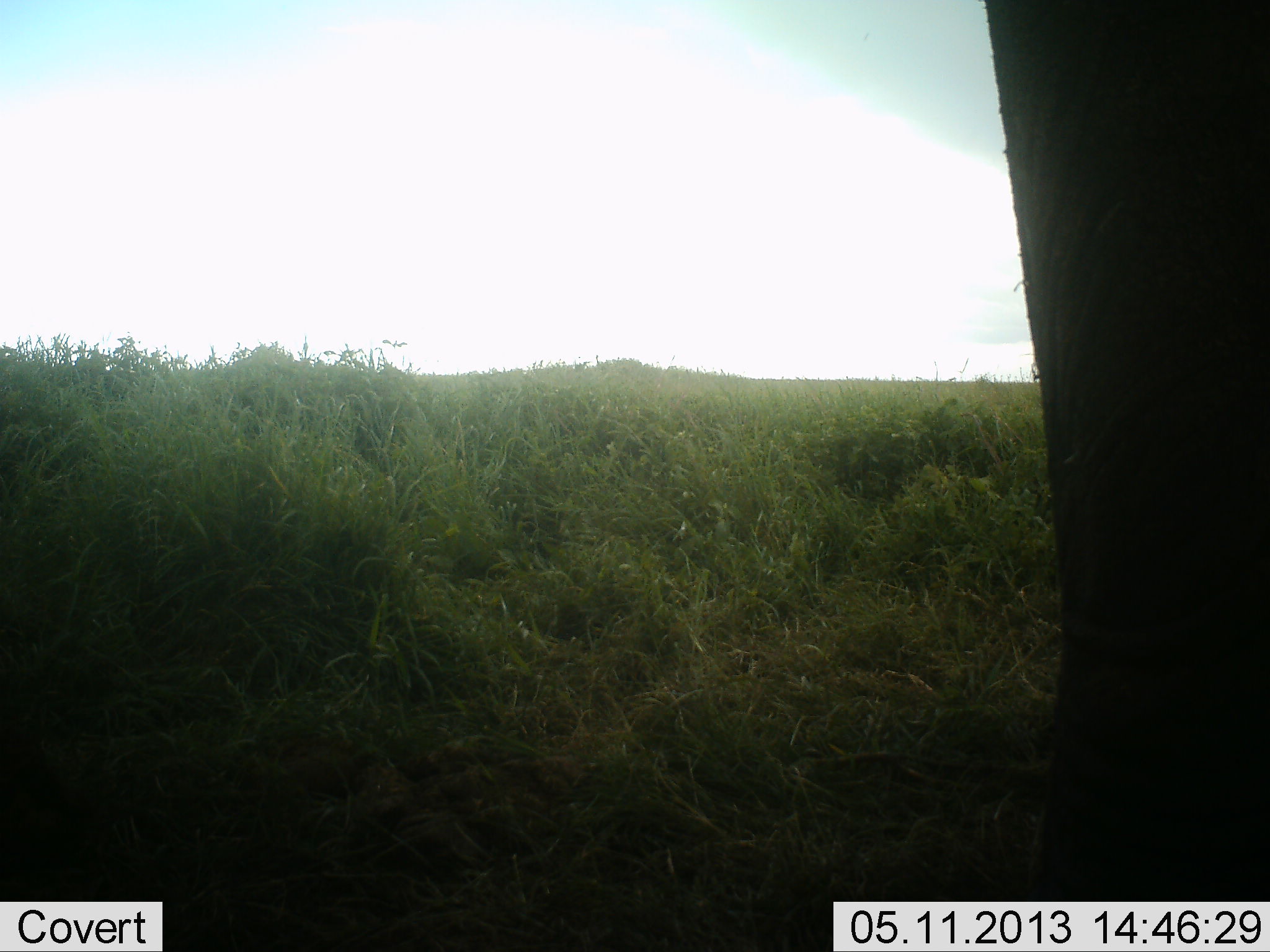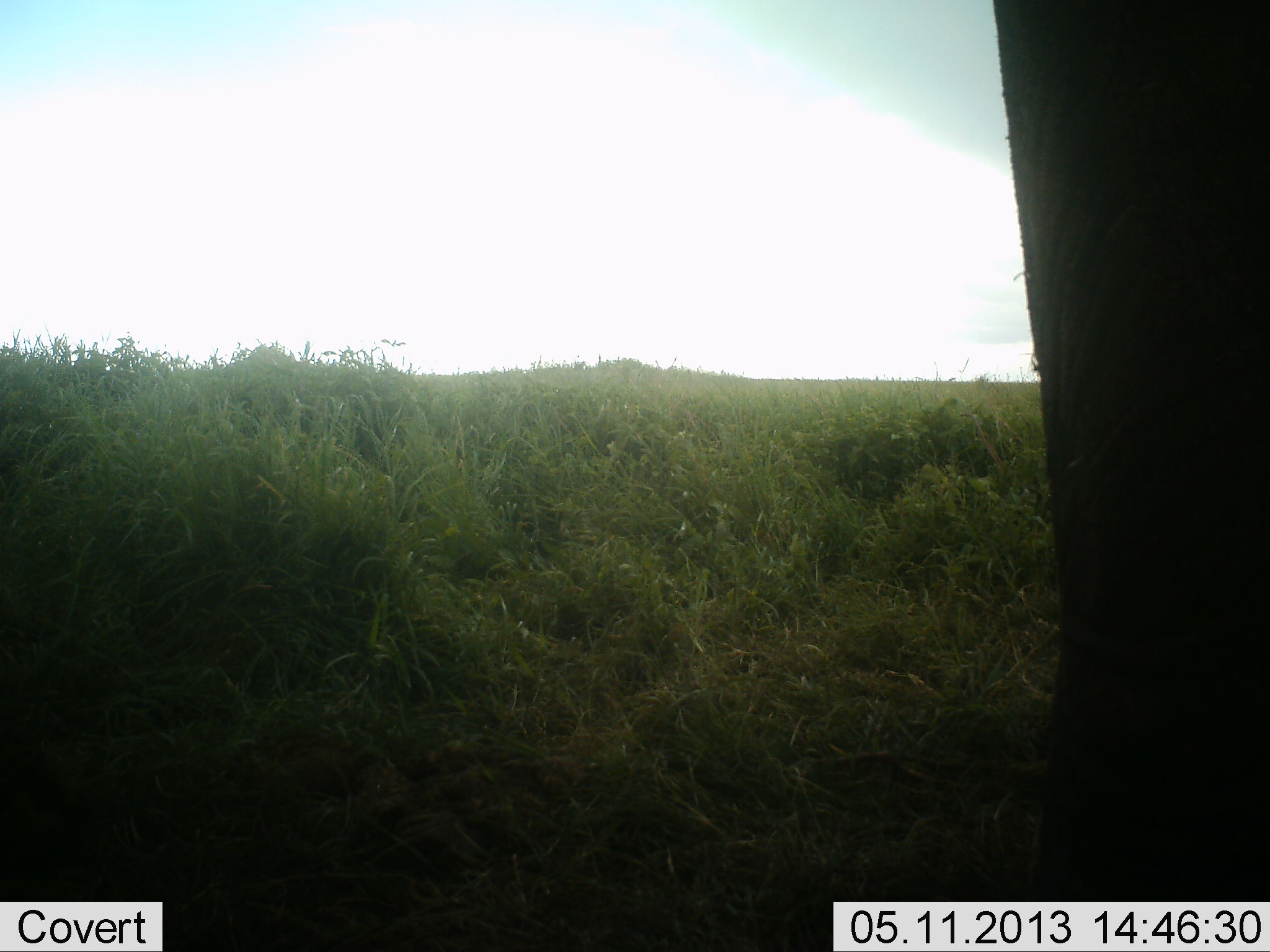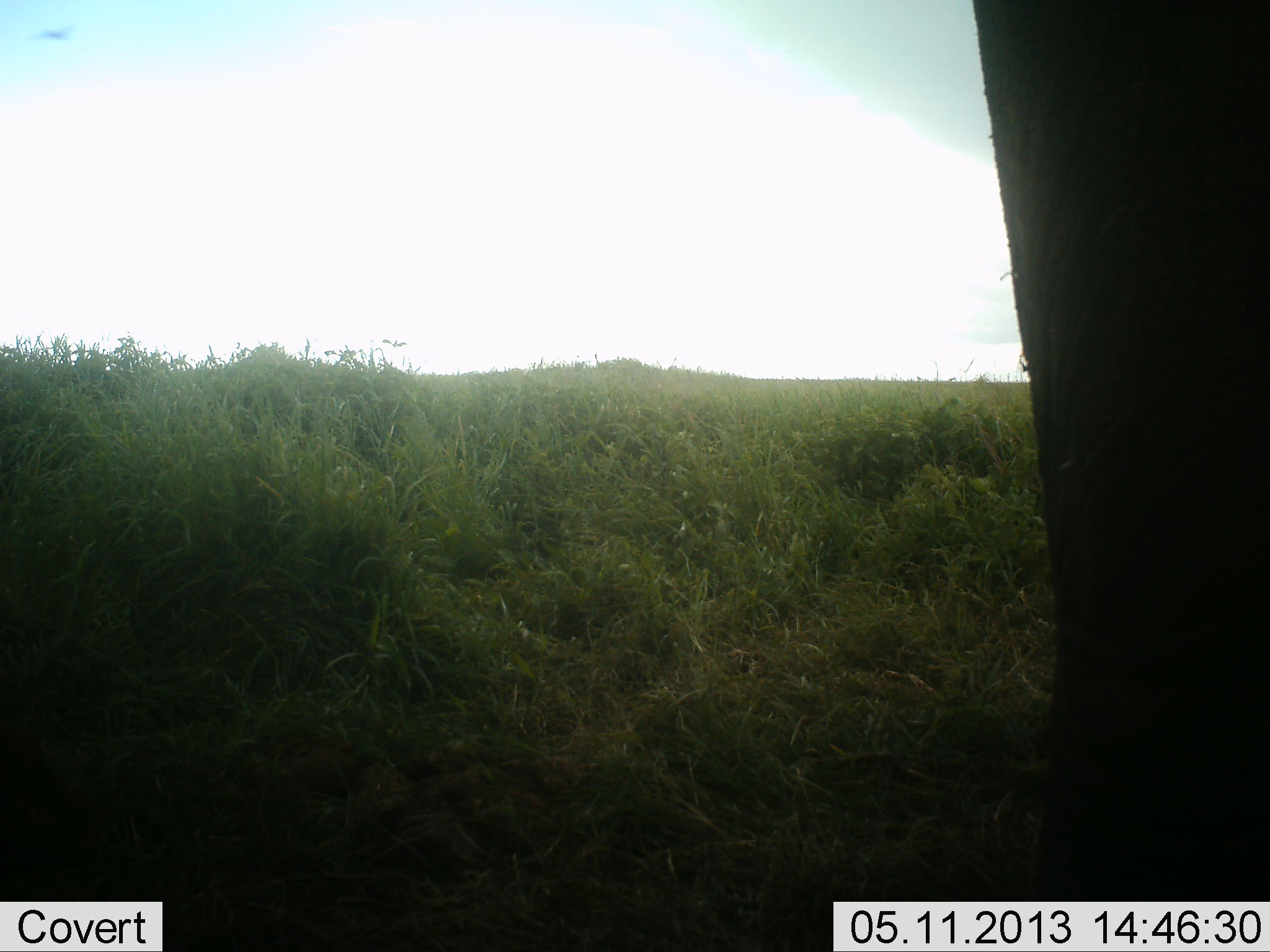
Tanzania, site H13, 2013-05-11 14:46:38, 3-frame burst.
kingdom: Animalia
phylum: Chordata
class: Mammalia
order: Proboscidea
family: Elephantidae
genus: Loxodonta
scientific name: Loxodonta africana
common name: african bush elephant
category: elephant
Elephant (african bush elephant) (Loxodonta africana), count 1. Behavior (volunteer vote fractions): standing 100%, resting 0%, moving 0%, interacting 0%. Young present (vote fraction): 0%. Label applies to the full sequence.